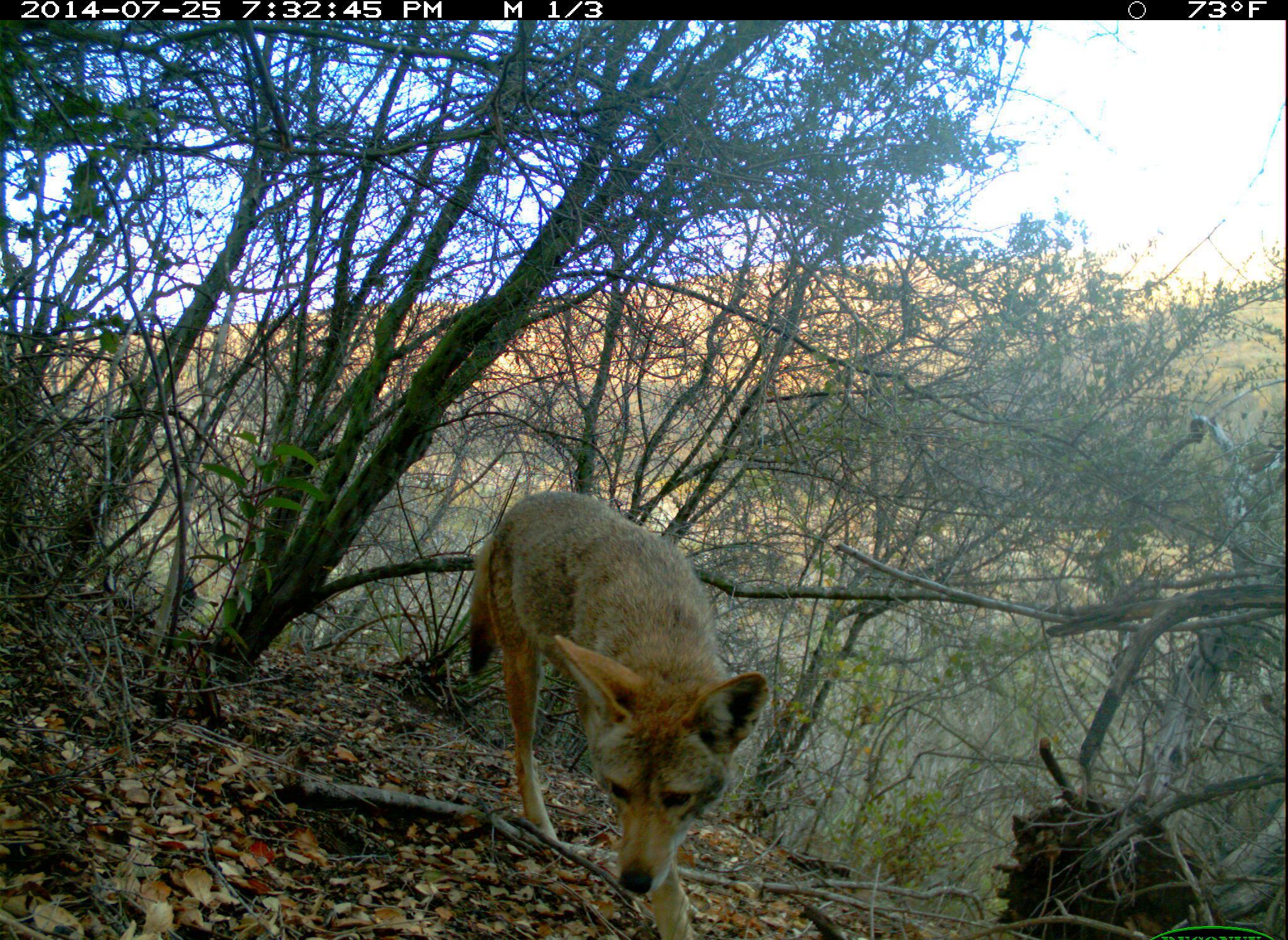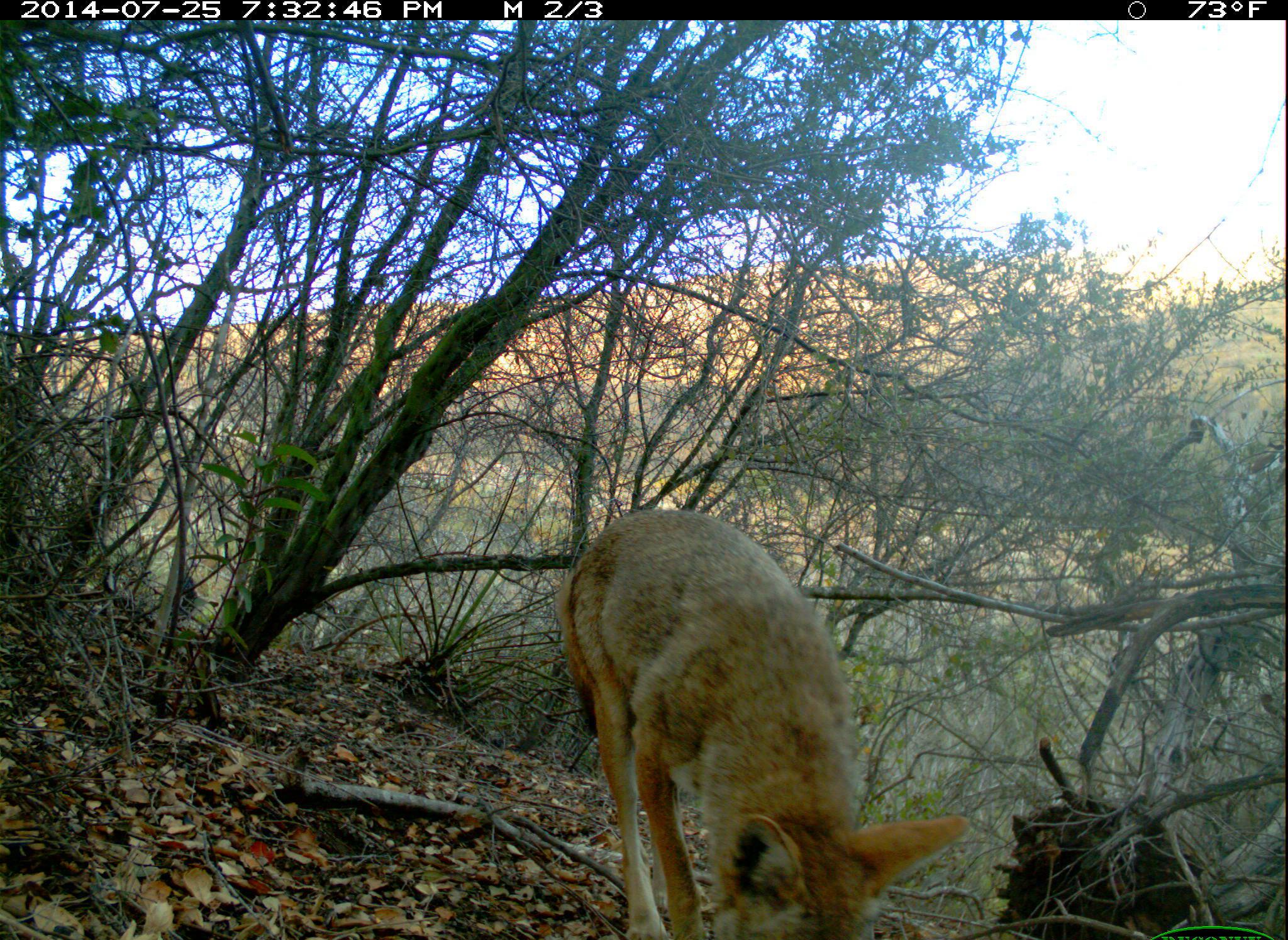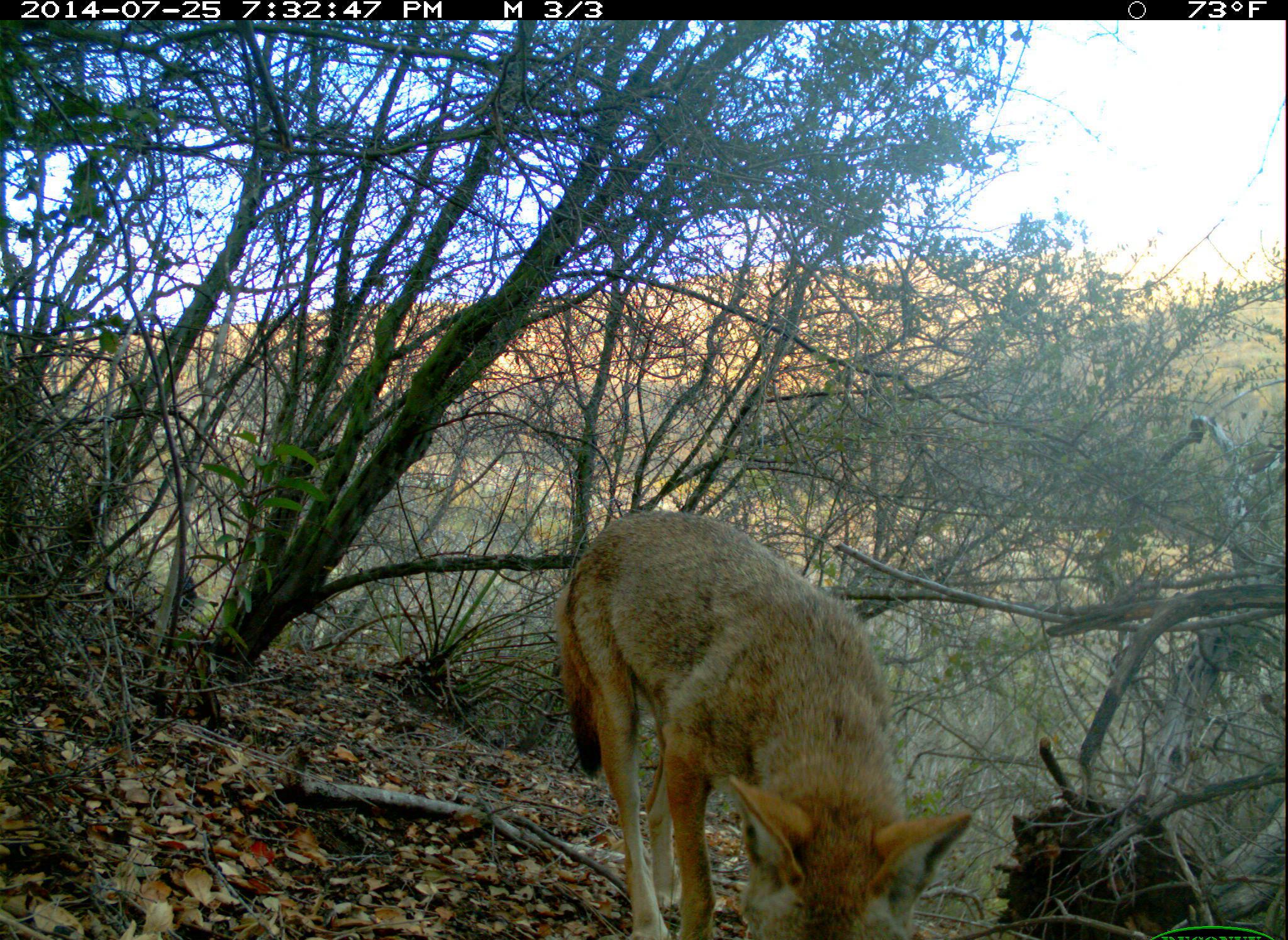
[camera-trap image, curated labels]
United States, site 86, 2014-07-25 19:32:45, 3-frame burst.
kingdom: Animalia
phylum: Chordata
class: Mammalia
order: Carnivora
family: Canidae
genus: Canis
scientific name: Canis latrans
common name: coyote